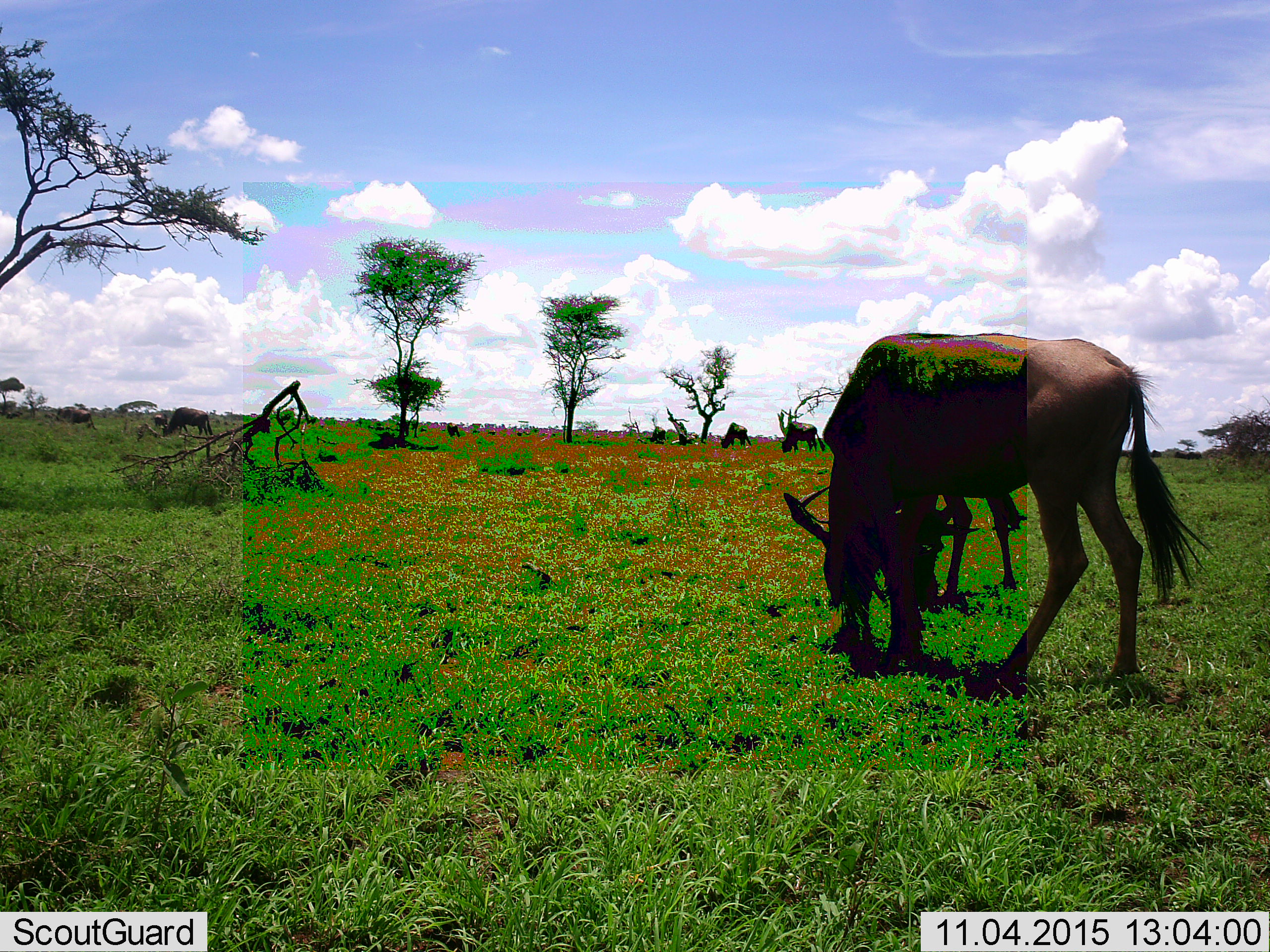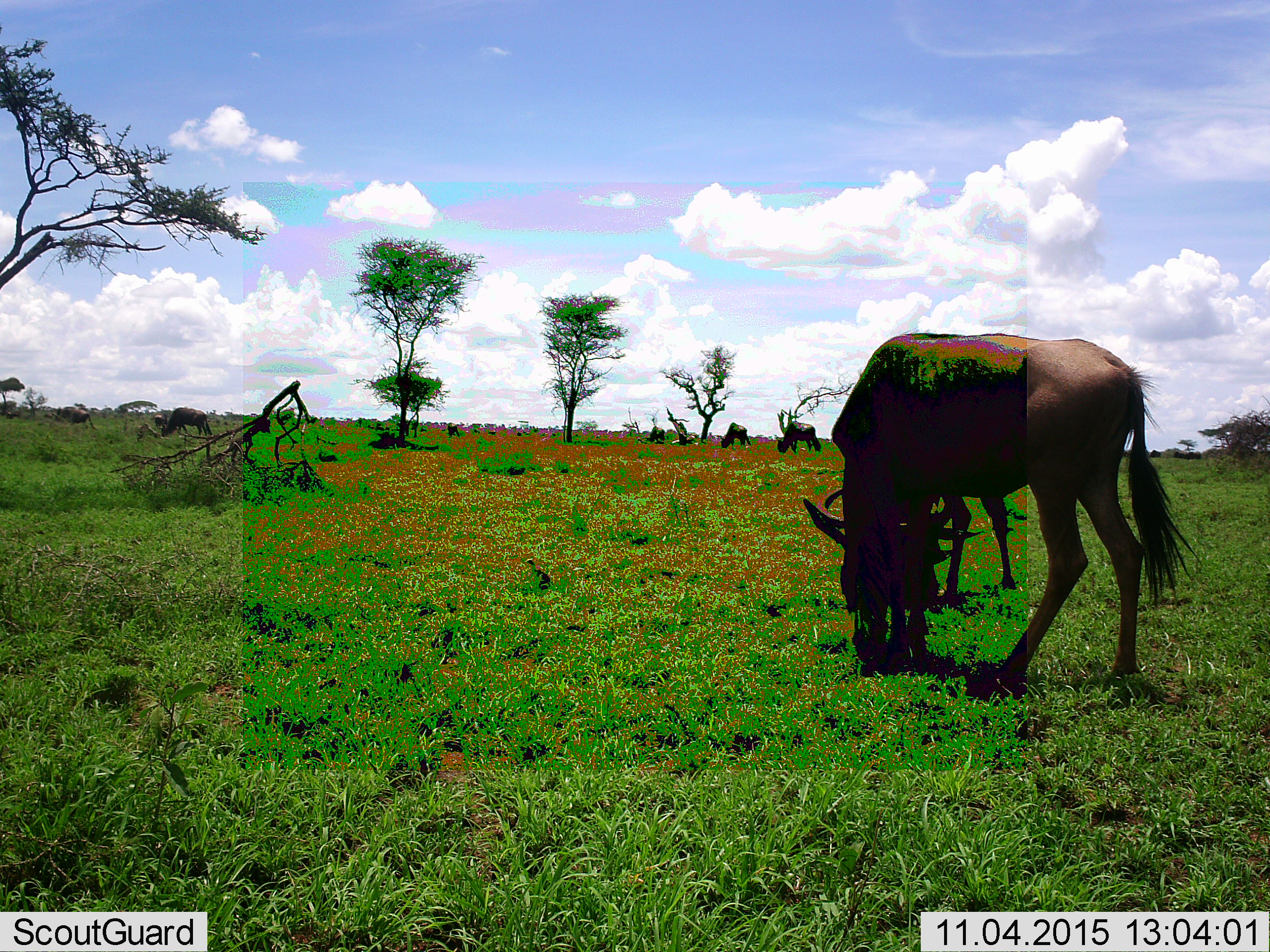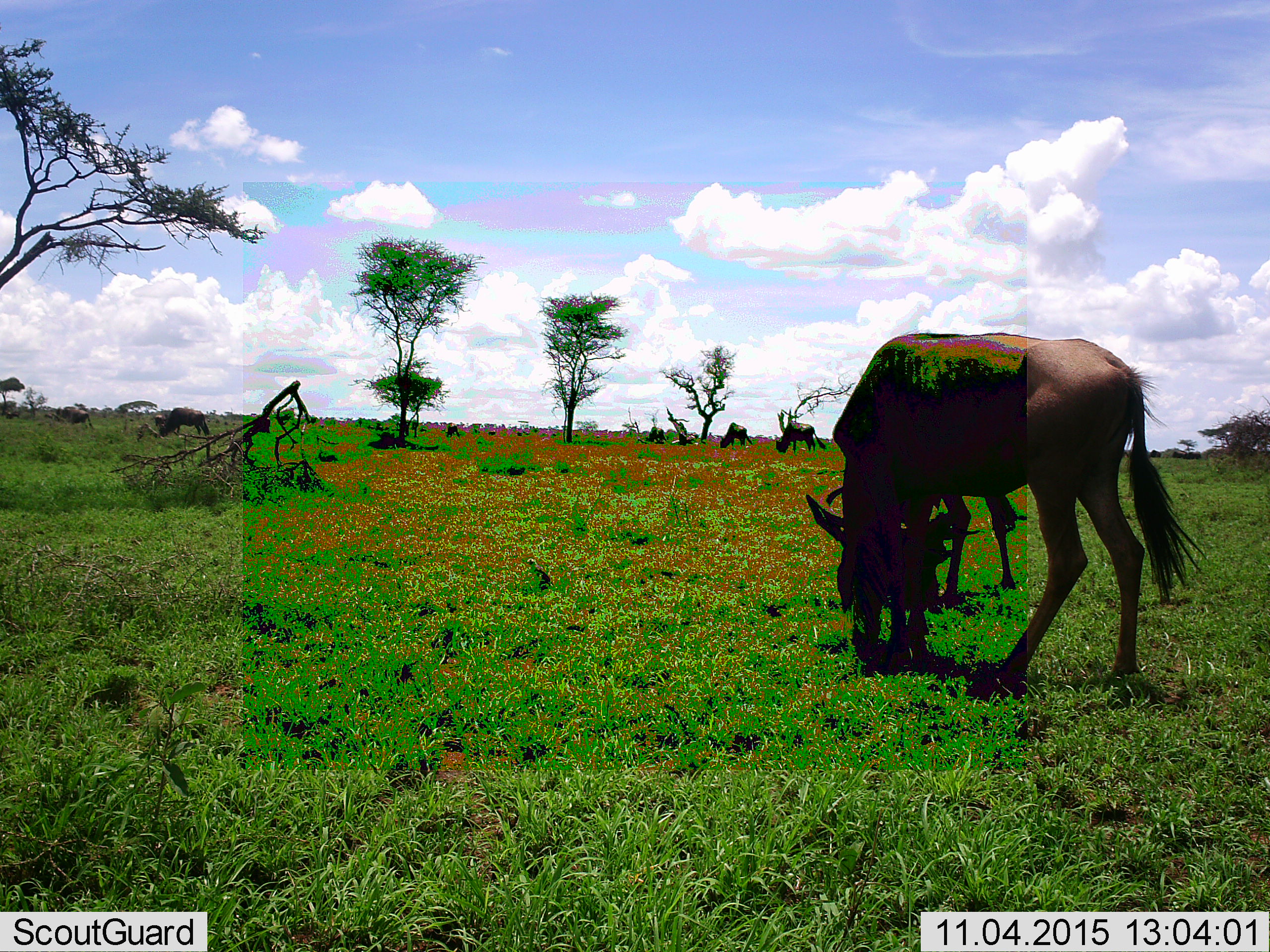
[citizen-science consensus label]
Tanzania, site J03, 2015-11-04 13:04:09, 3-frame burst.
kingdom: Animalia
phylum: Chordata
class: Mammalia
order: Artiodactyla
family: Bovidae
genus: Connochaetes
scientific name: Connochaetes taurinus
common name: blue wildebeest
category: wildebeest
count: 6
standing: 40%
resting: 0%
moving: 0%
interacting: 0%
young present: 10%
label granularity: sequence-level